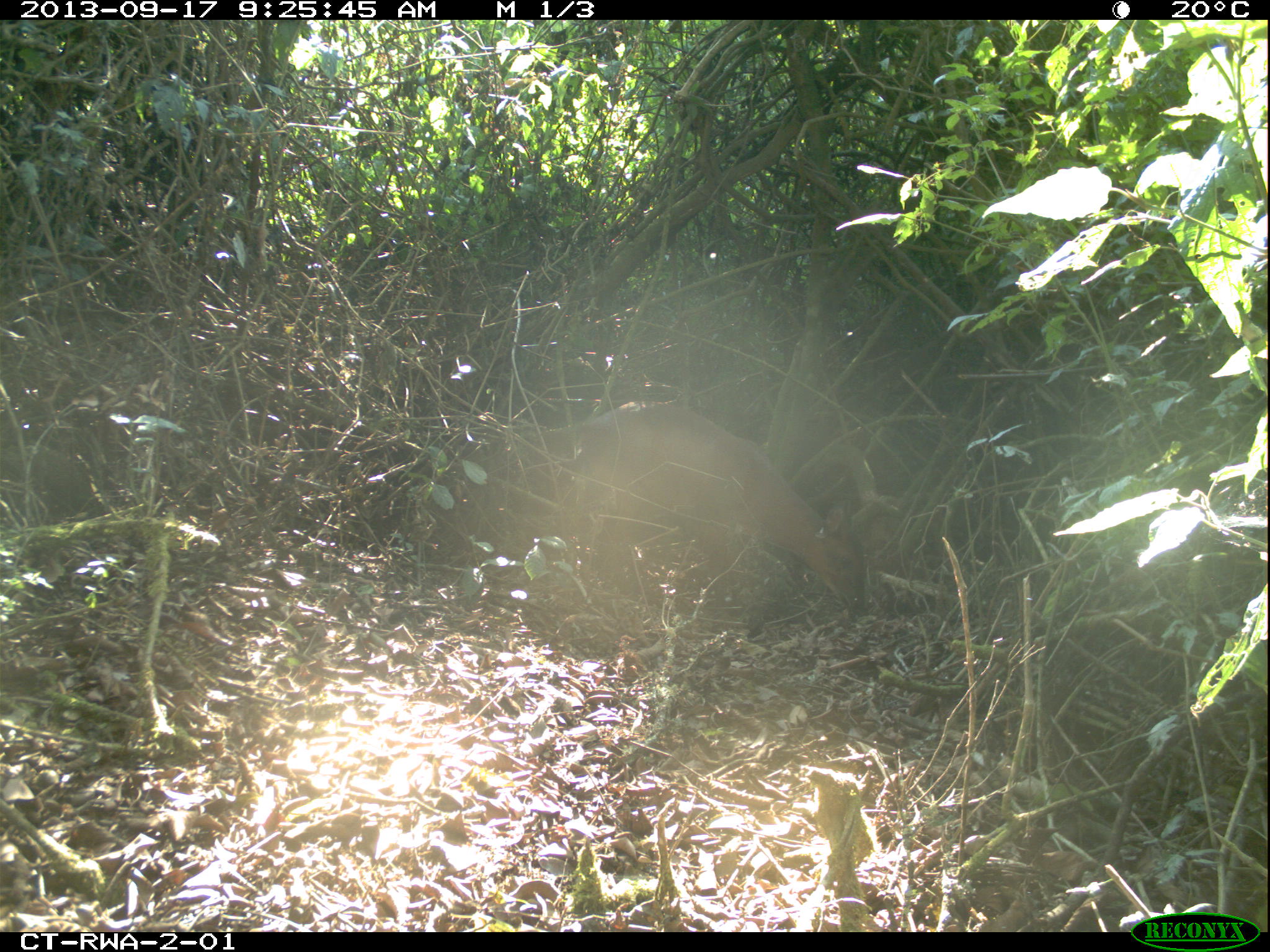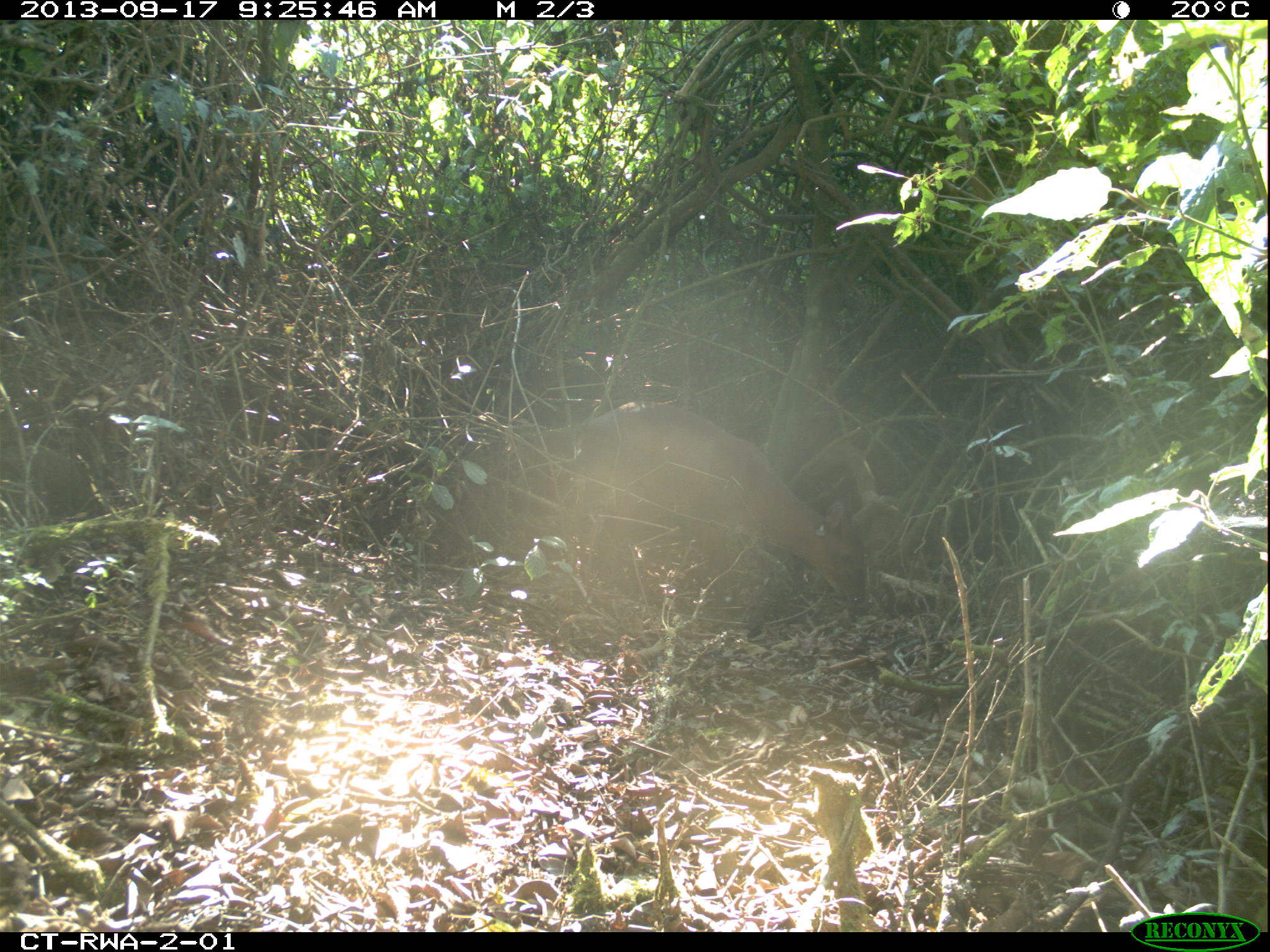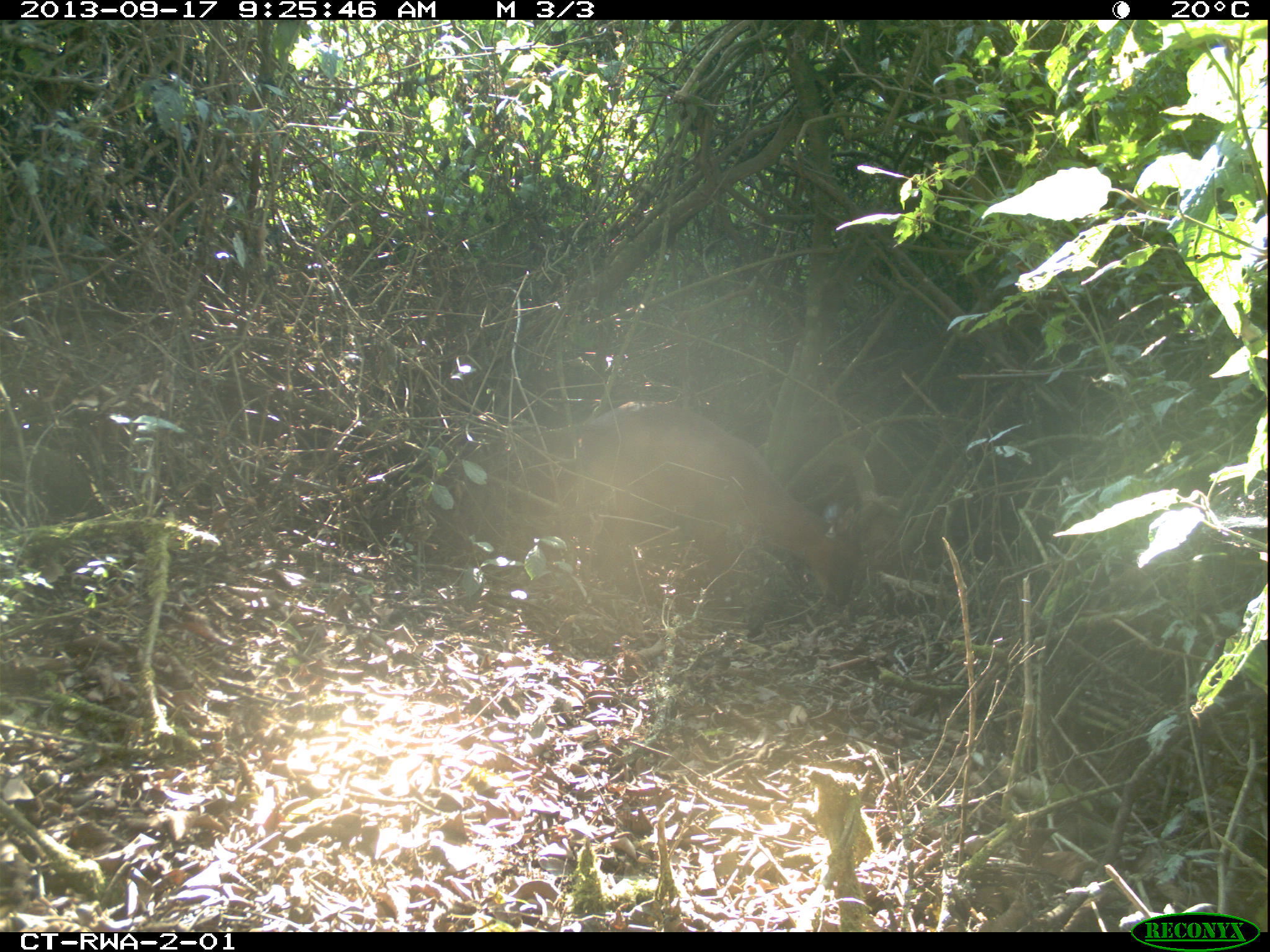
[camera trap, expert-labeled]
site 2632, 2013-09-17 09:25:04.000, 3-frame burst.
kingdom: Animalia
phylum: Chordata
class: Mammalia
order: Artiodactyla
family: Bovidae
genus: Cephalophus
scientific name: Cephalophus nigrifrons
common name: black-fronted duiker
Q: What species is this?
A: Cephalophus nigrifrons (black-fronted duiker).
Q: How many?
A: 1.